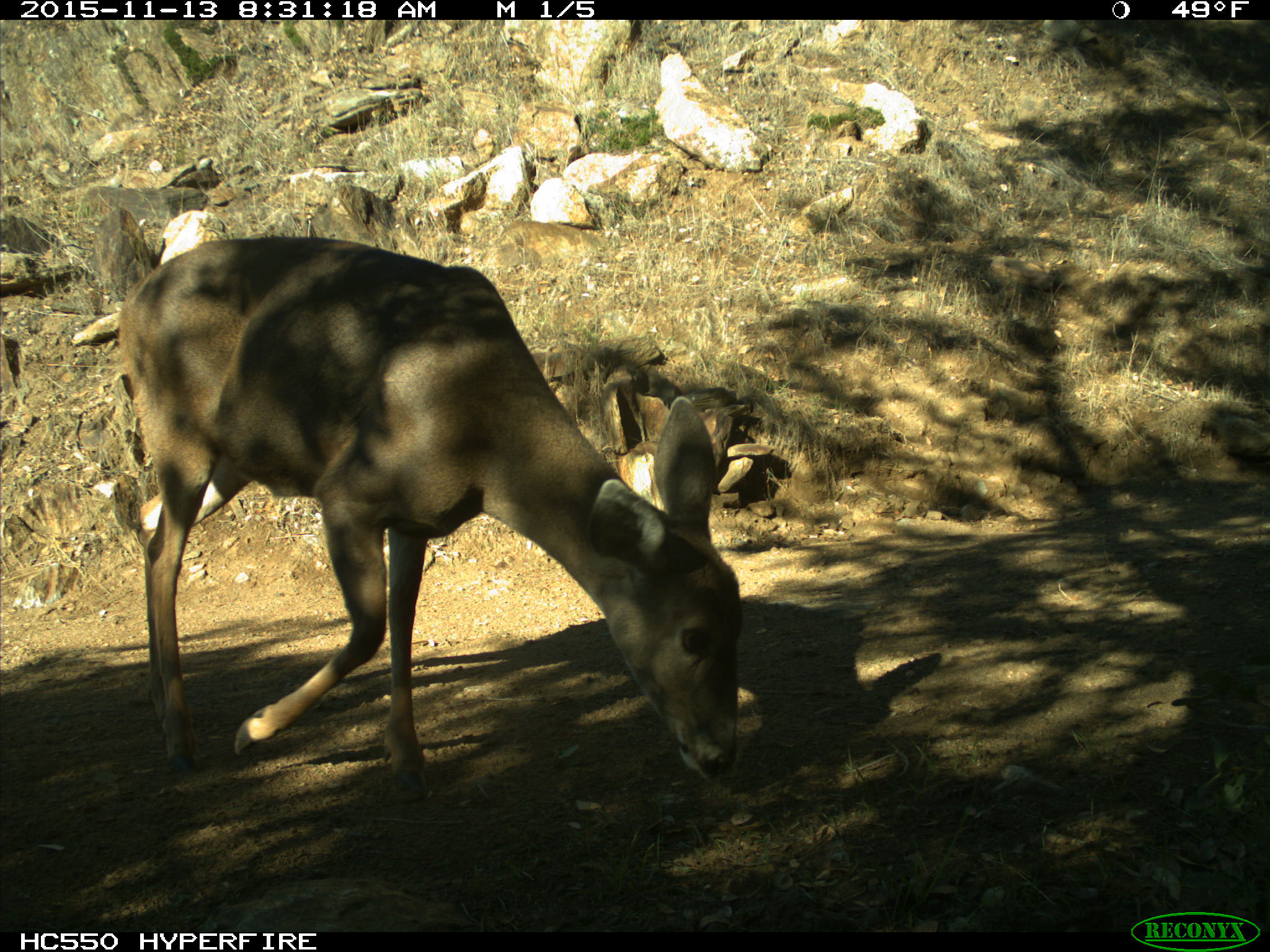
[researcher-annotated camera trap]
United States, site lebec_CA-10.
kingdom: Animalia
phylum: Chordata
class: Mammalia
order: Artiodactyla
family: Cervidae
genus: Odocoileus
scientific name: Odocoileus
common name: deer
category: unidentified deer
Unidentified deer (deer) (Odocoileus).